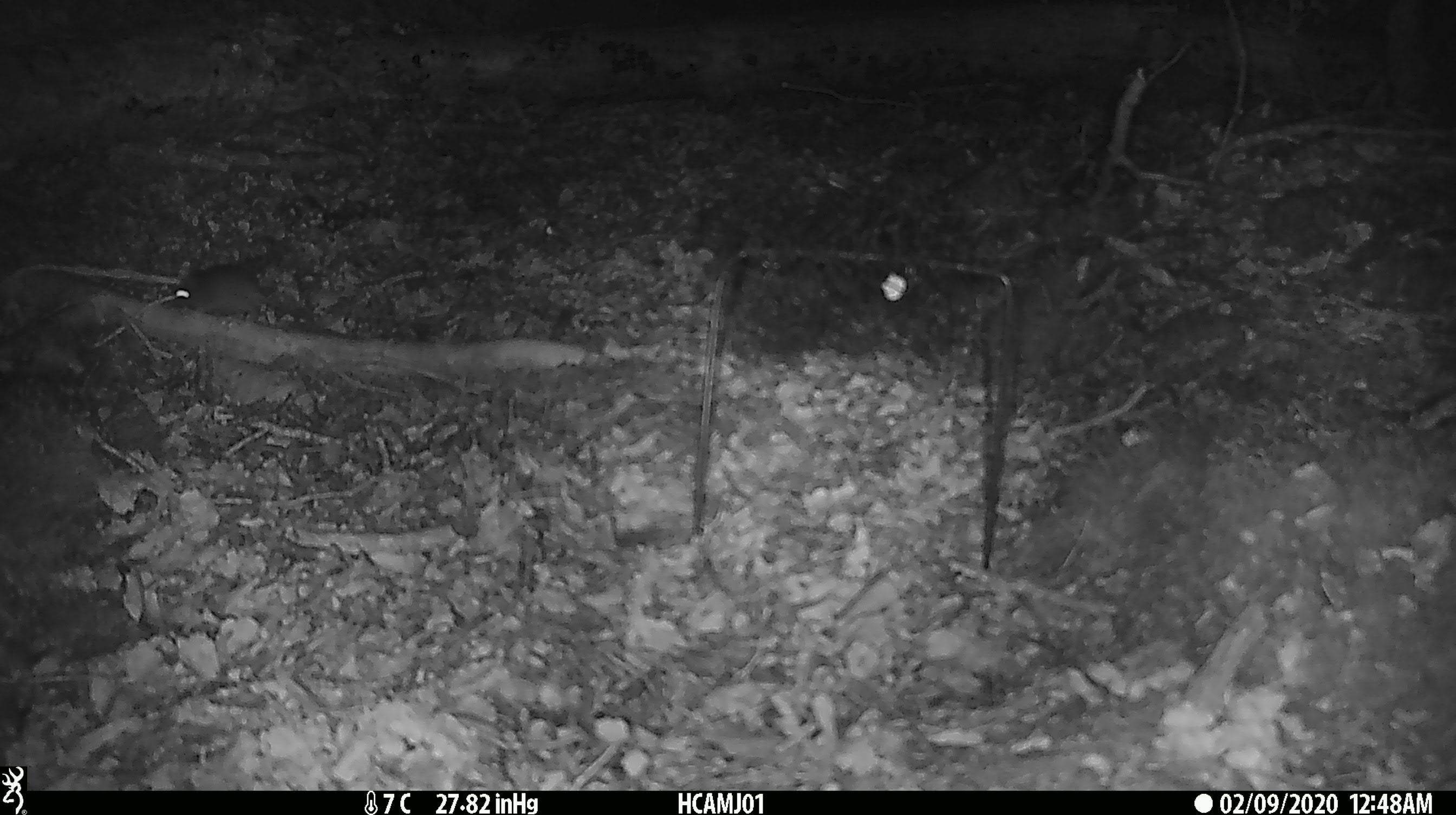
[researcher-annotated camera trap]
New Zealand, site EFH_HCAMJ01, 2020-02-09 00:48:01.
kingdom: Animalia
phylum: Chordata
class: Mammalia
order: Rodentia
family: Muridae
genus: Mus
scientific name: Mus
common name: mouse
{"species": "mouse (Mus)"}